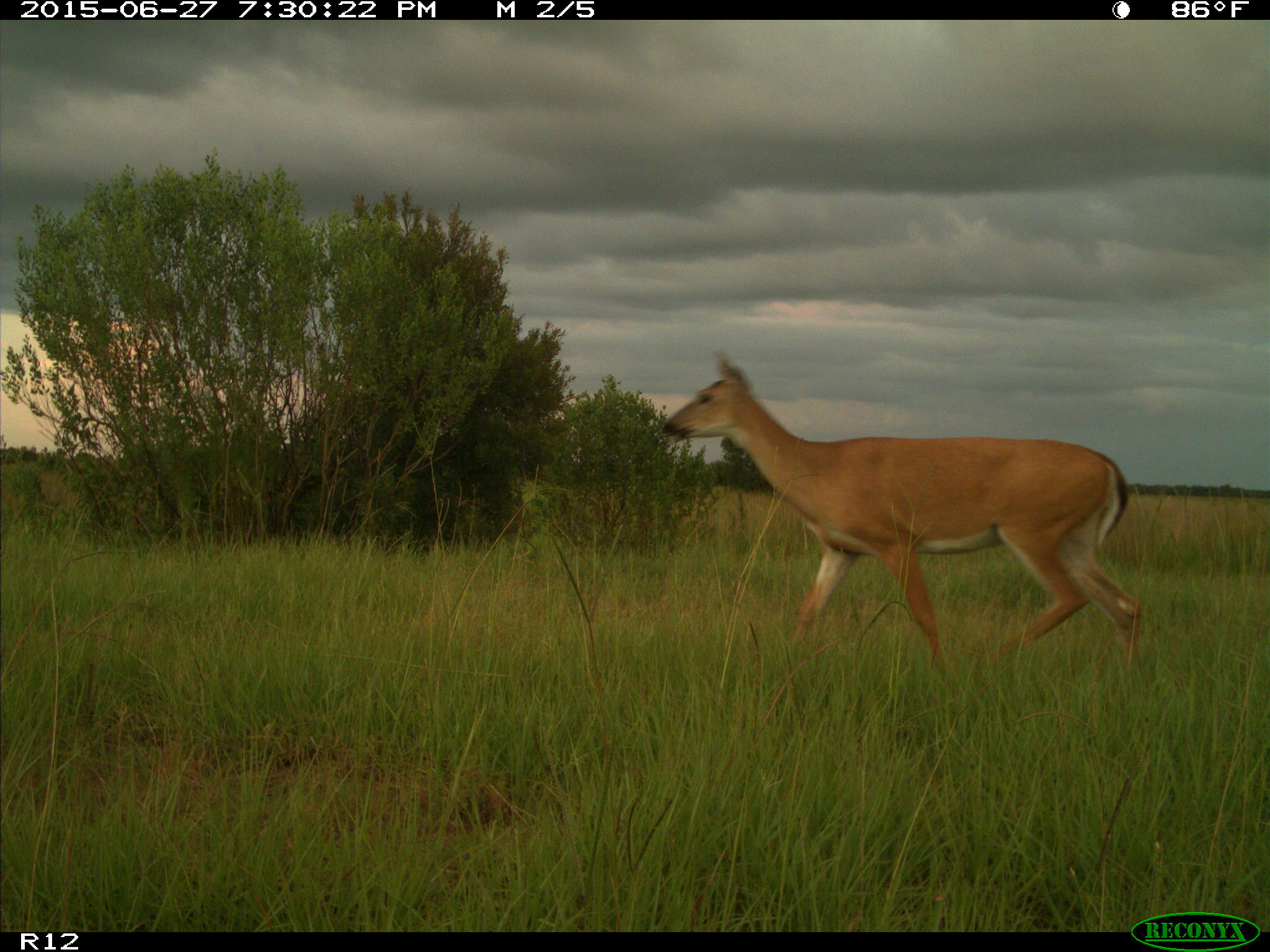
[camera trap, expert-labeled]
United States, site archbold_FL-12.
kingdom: Animalia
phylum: Chordata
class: Mammalia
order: Artiodactyla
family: Cervidae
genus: Odocoileus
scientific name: Odocoileus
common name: deer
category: unidentified deer